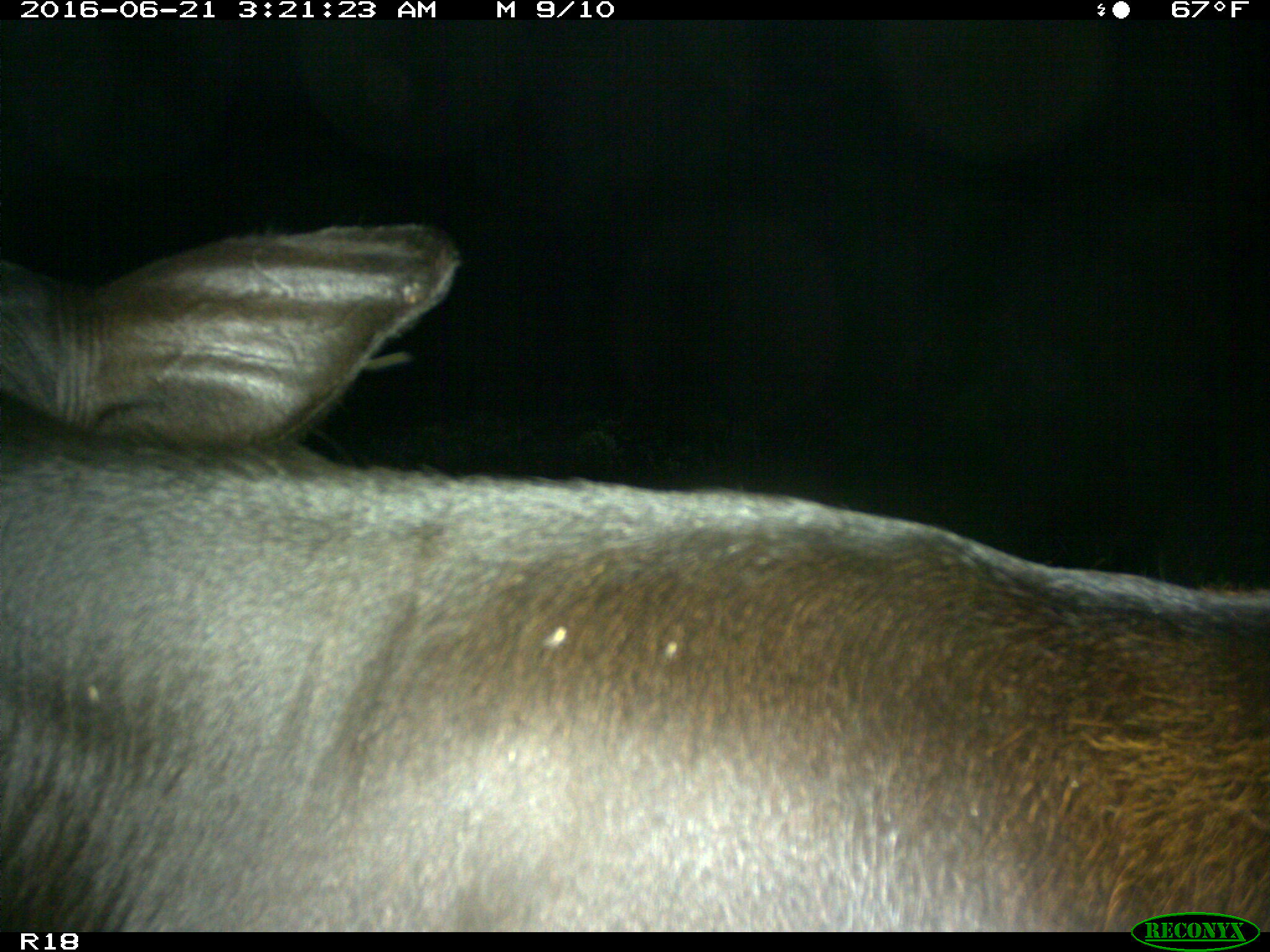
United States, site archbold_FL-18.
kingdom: Animalia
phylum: Chordata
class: Mammalia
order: Artiodactyla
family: Bovidae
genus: Bos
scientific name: Bos taurus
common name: domestic cow